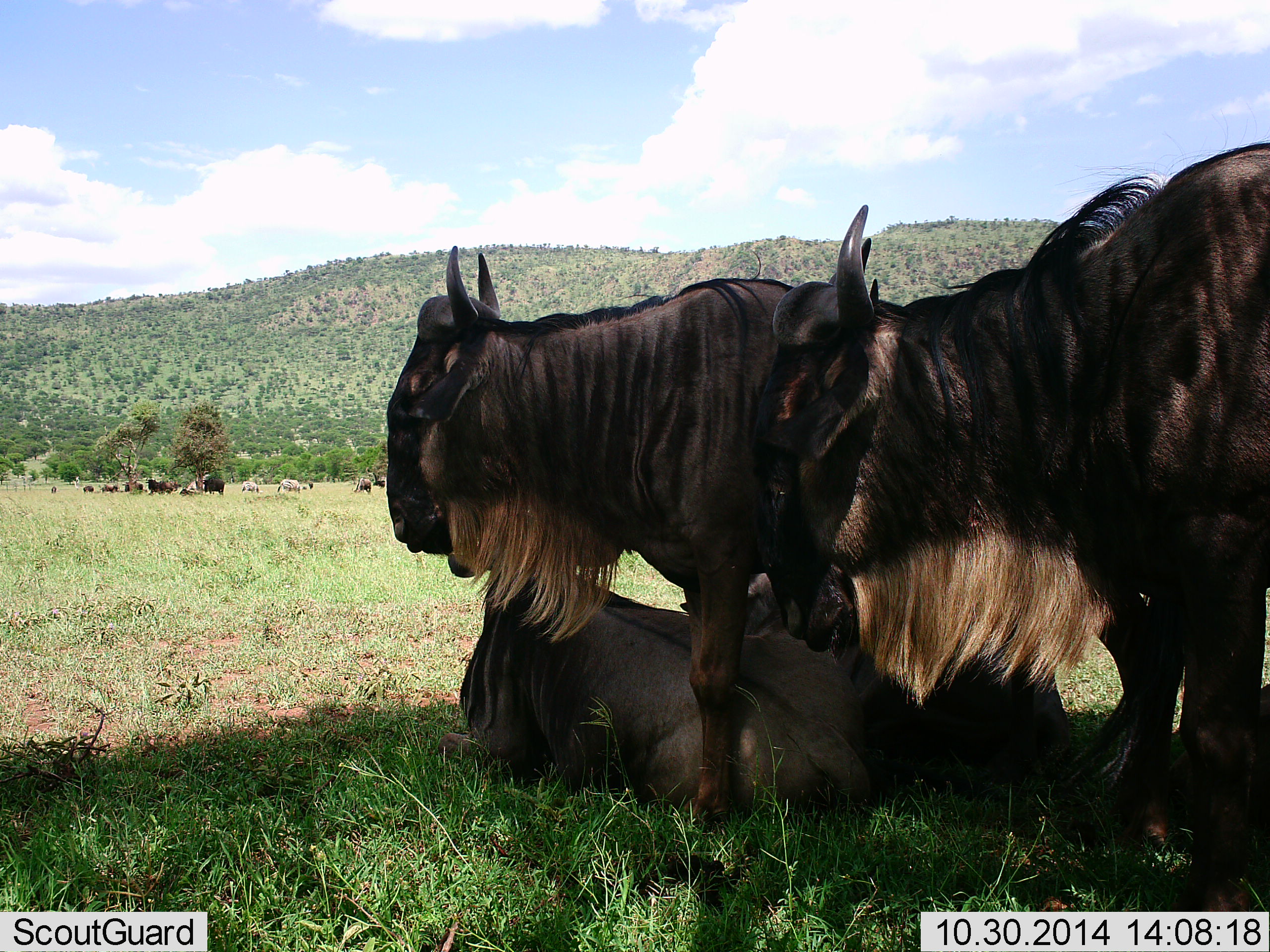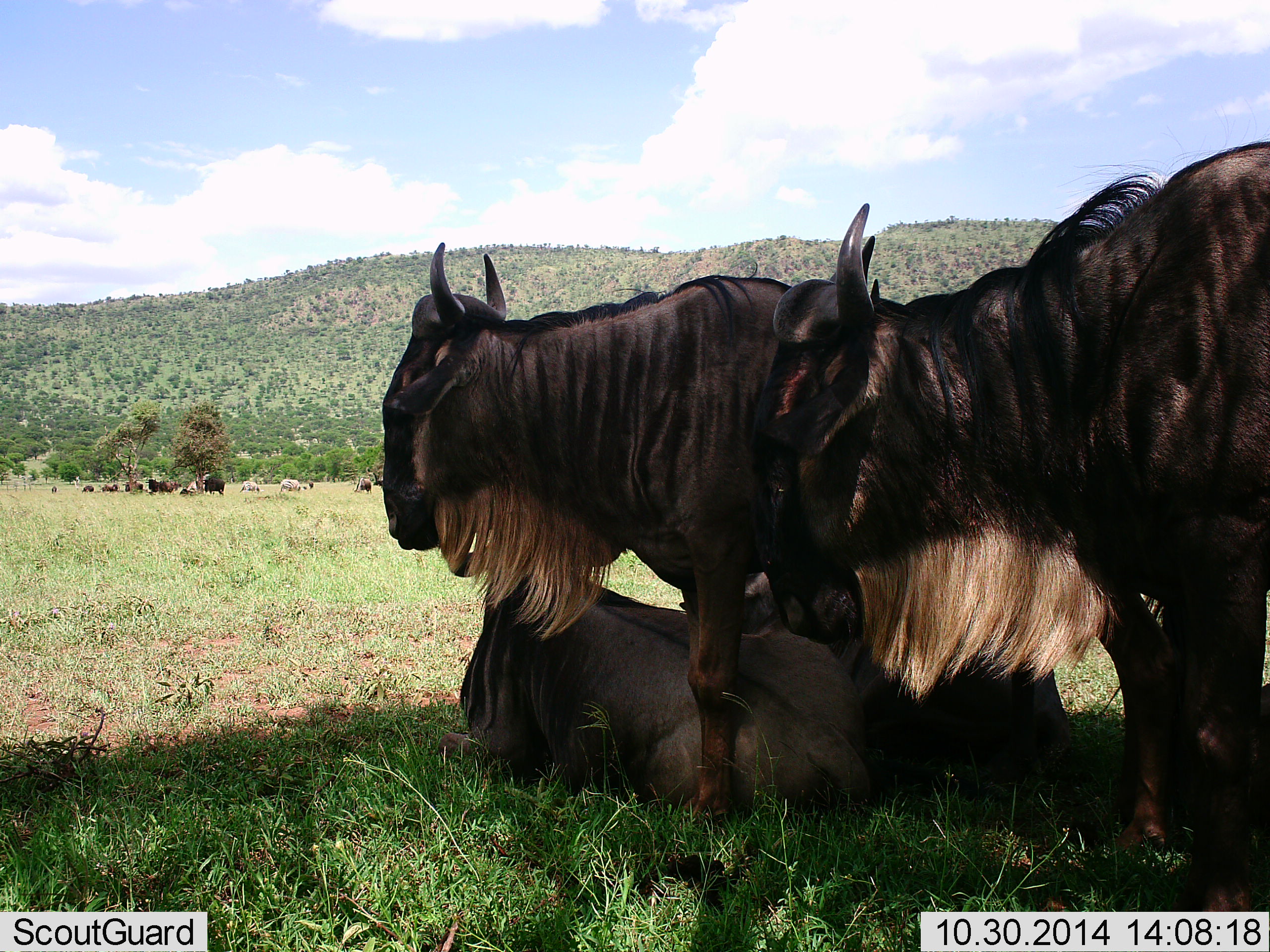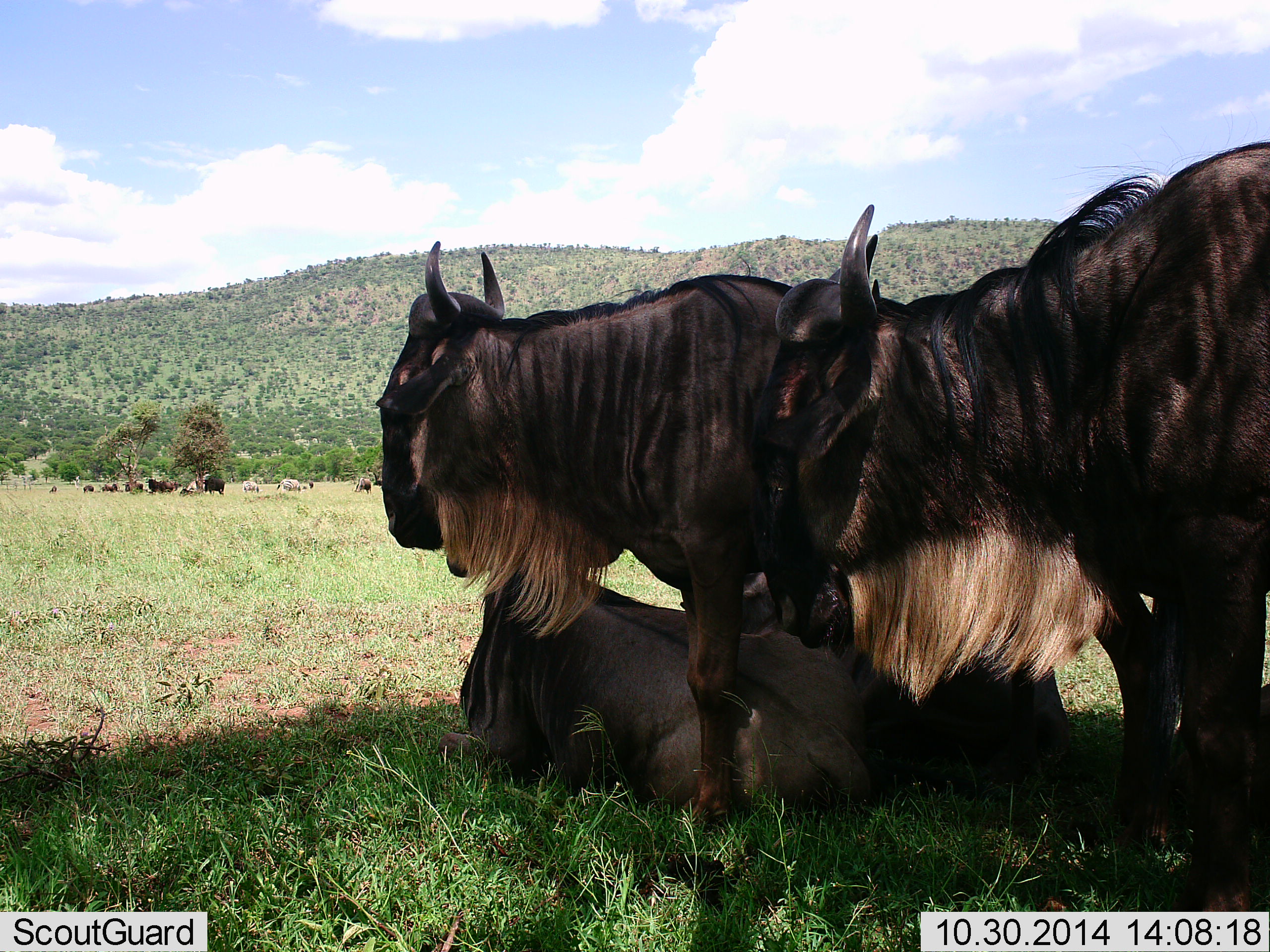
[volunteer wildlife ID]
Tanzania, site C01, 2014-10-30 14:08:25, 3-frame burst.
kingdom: Animalia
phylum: Chordata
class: Mammalia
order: Artiodactyla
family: Bovidae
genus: Connochaetes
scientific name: Connochaetes taurinus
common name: blue wildebeest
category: wildebeest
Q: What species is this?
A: Wildebeest (blue wildebeest) (Connochaetes taurinus).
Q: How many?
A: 4.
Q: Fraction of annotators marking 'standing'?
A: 92%.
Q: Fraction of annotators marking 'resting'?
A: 100%.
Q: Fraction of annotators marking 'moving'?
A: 0%.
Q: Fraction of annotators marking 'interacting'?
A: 15%.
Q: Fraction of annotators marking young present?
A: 0%.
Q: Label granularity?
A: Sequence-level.